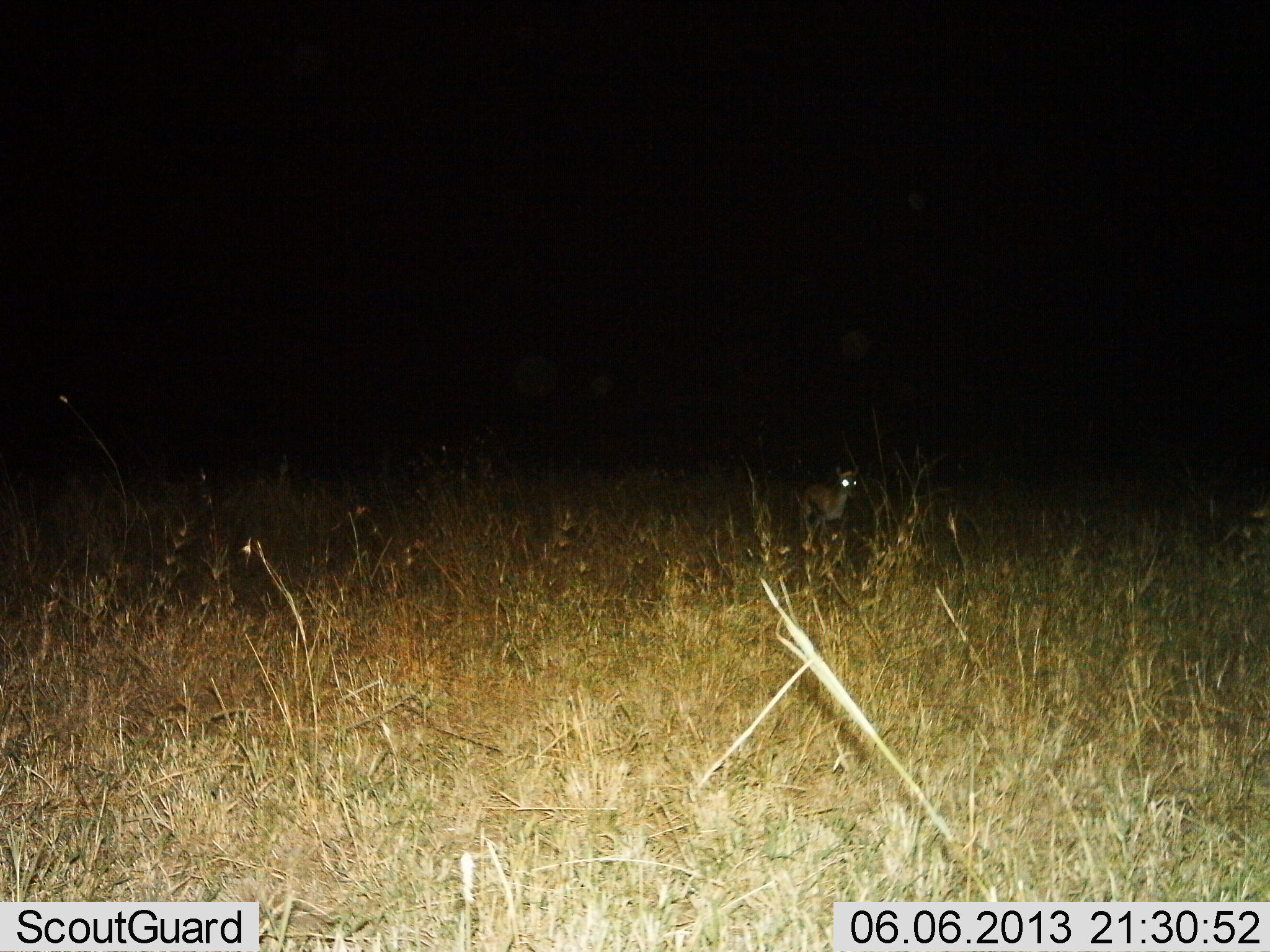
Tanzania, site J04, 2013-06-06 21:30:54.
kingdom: Animalia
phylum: Chordata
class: Mammalia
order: Artiodactyla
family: Bovidae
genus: Madoqua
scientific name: Madoqua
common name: dikdik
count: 1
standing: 57%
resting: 0%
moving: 43%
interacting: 0%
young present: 0%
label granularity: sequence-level